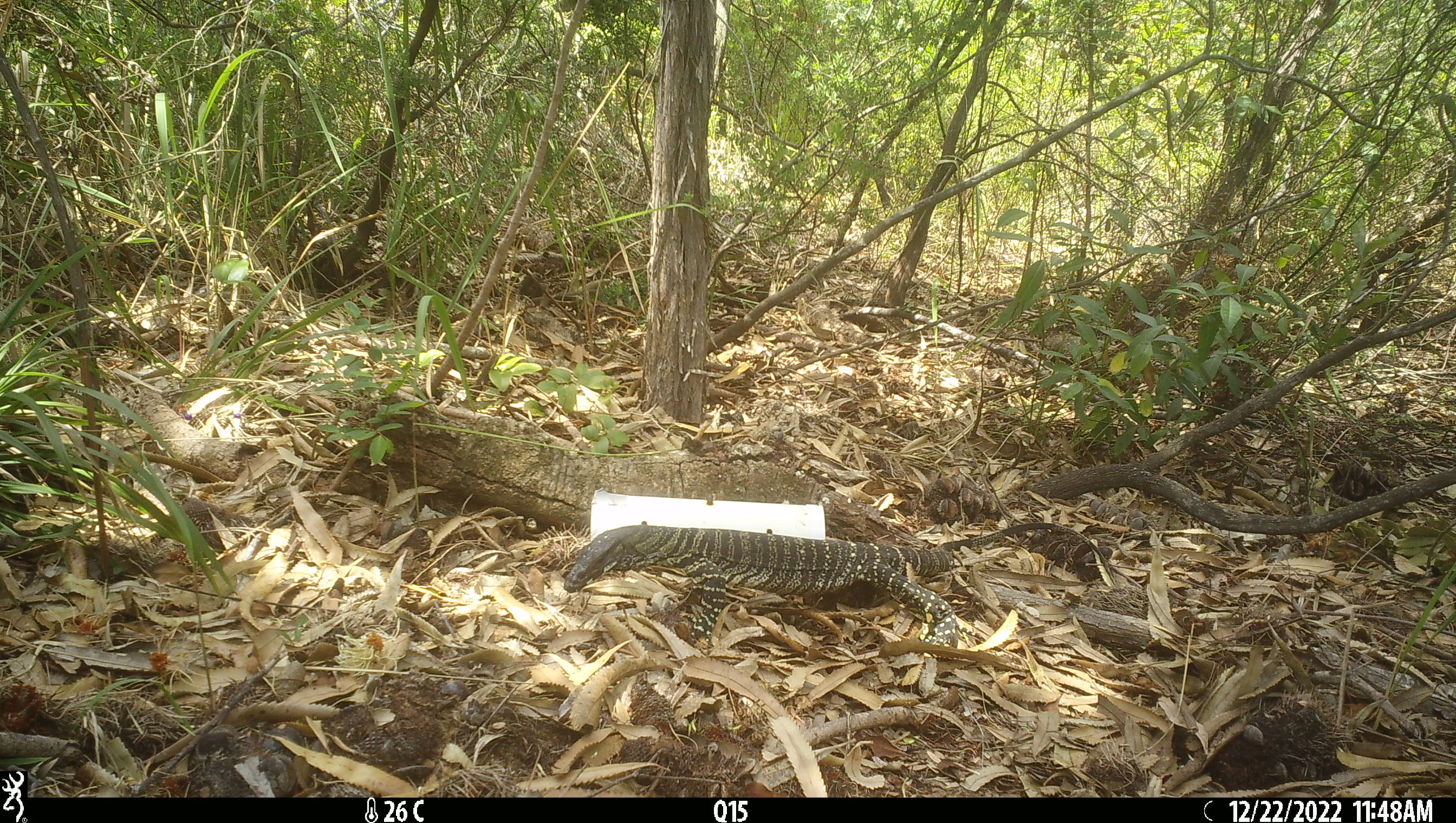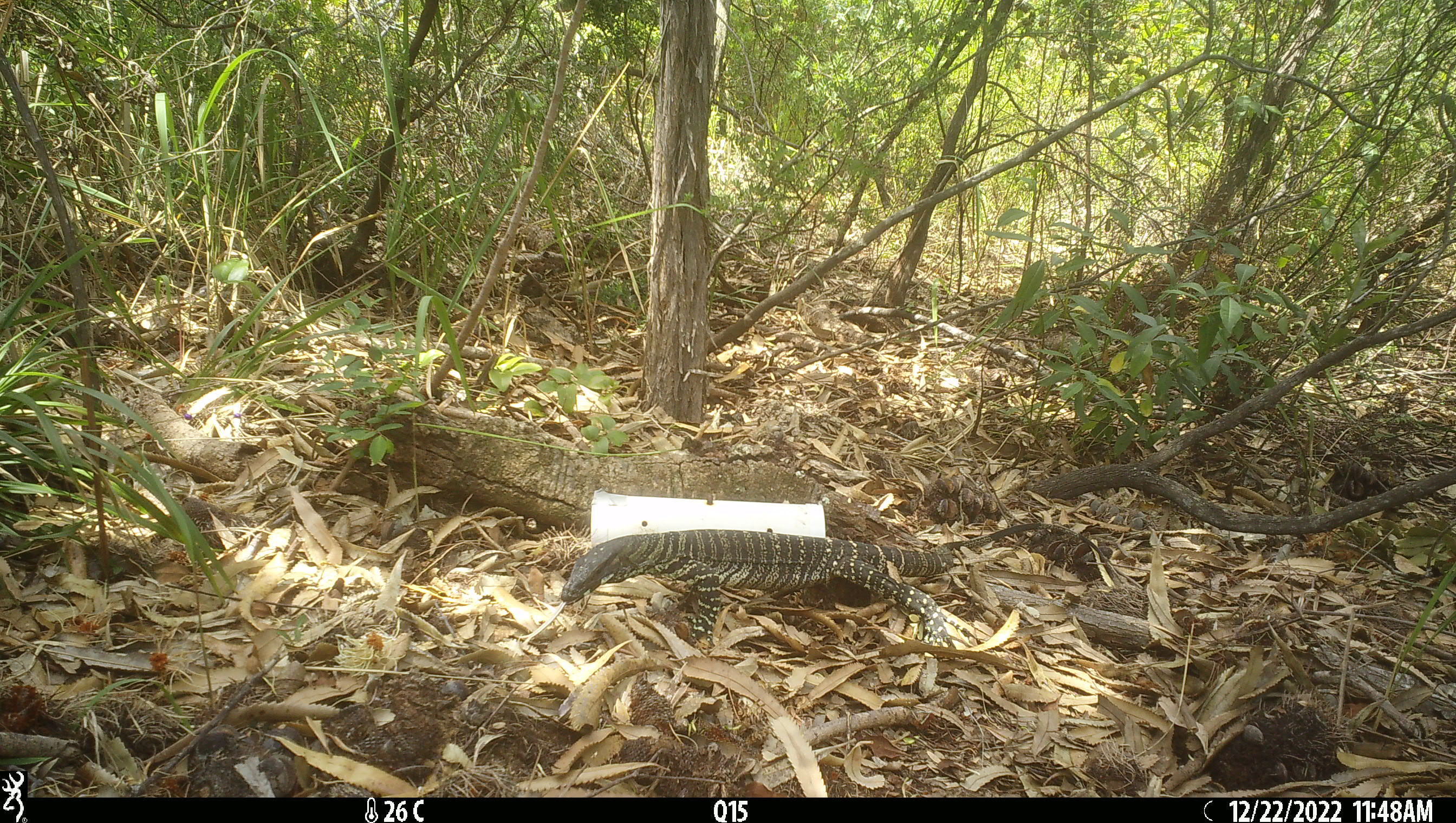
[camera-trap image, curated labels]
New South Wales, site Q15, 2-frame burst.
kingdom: Animalia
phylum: Chordata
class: Reptilia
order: Squamata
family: Varanidae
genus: Varanus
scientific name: Varanus varius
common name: lace monitor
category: goanna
Goanna (lace monitor) (Varanus varius).